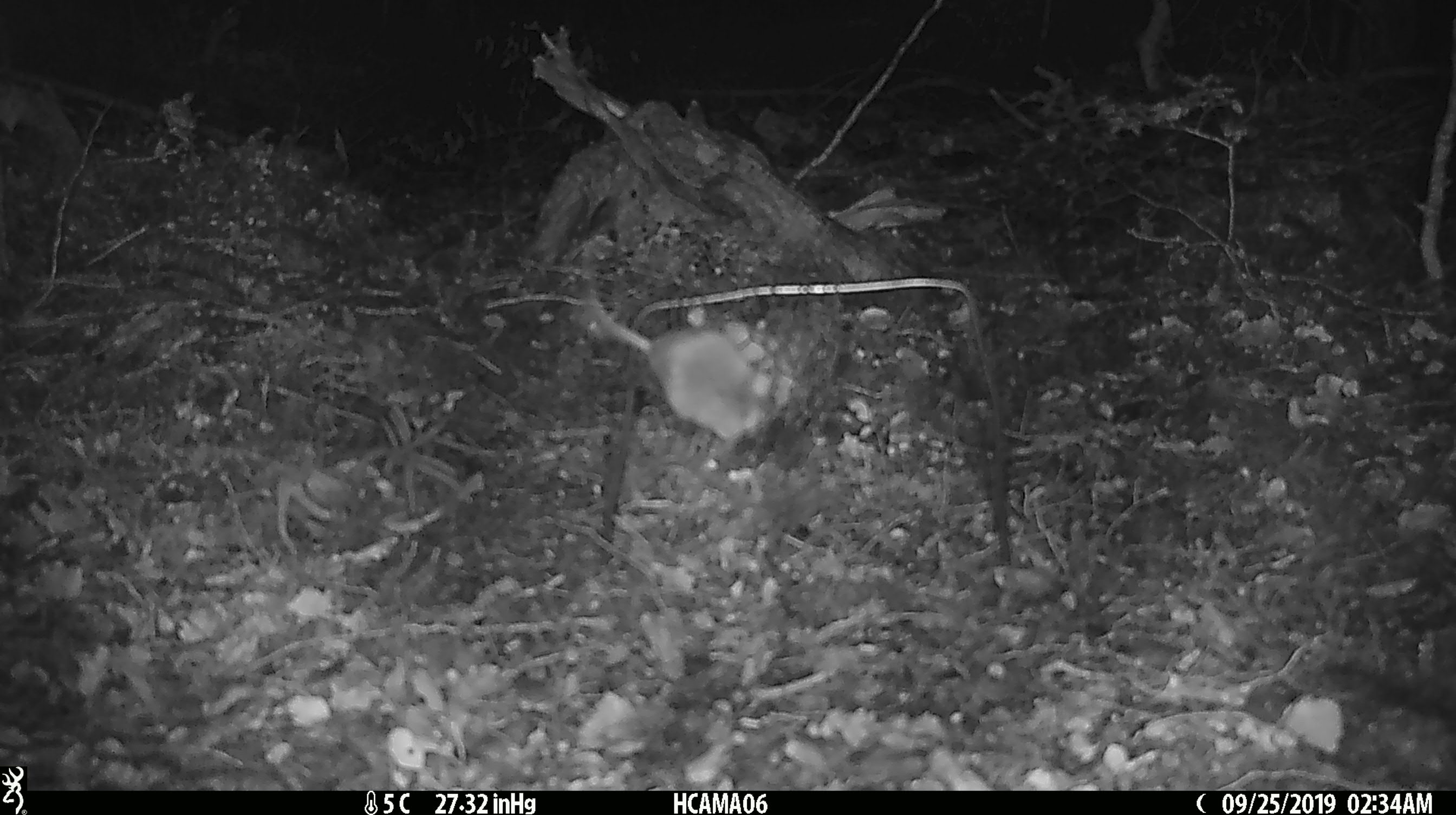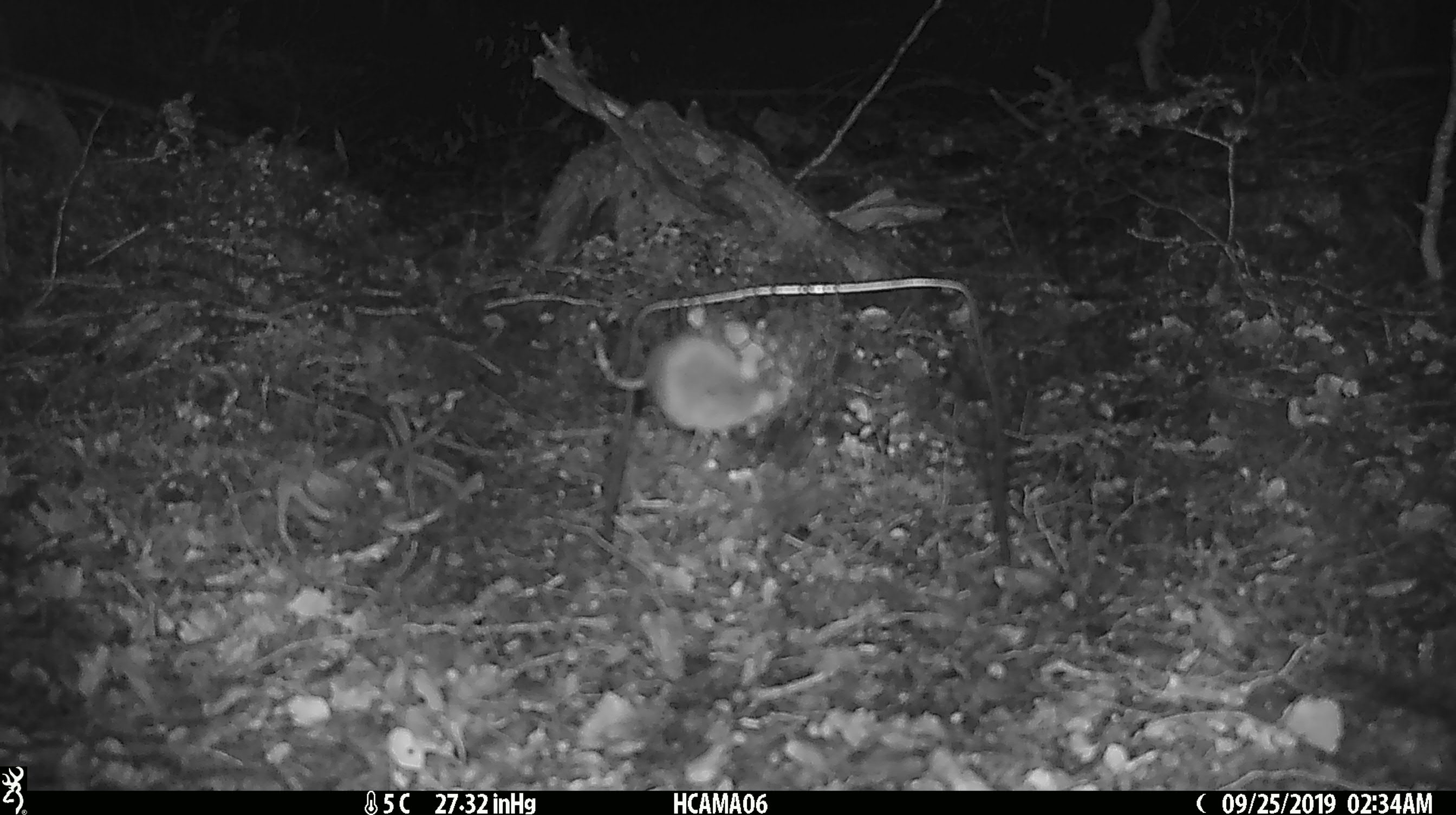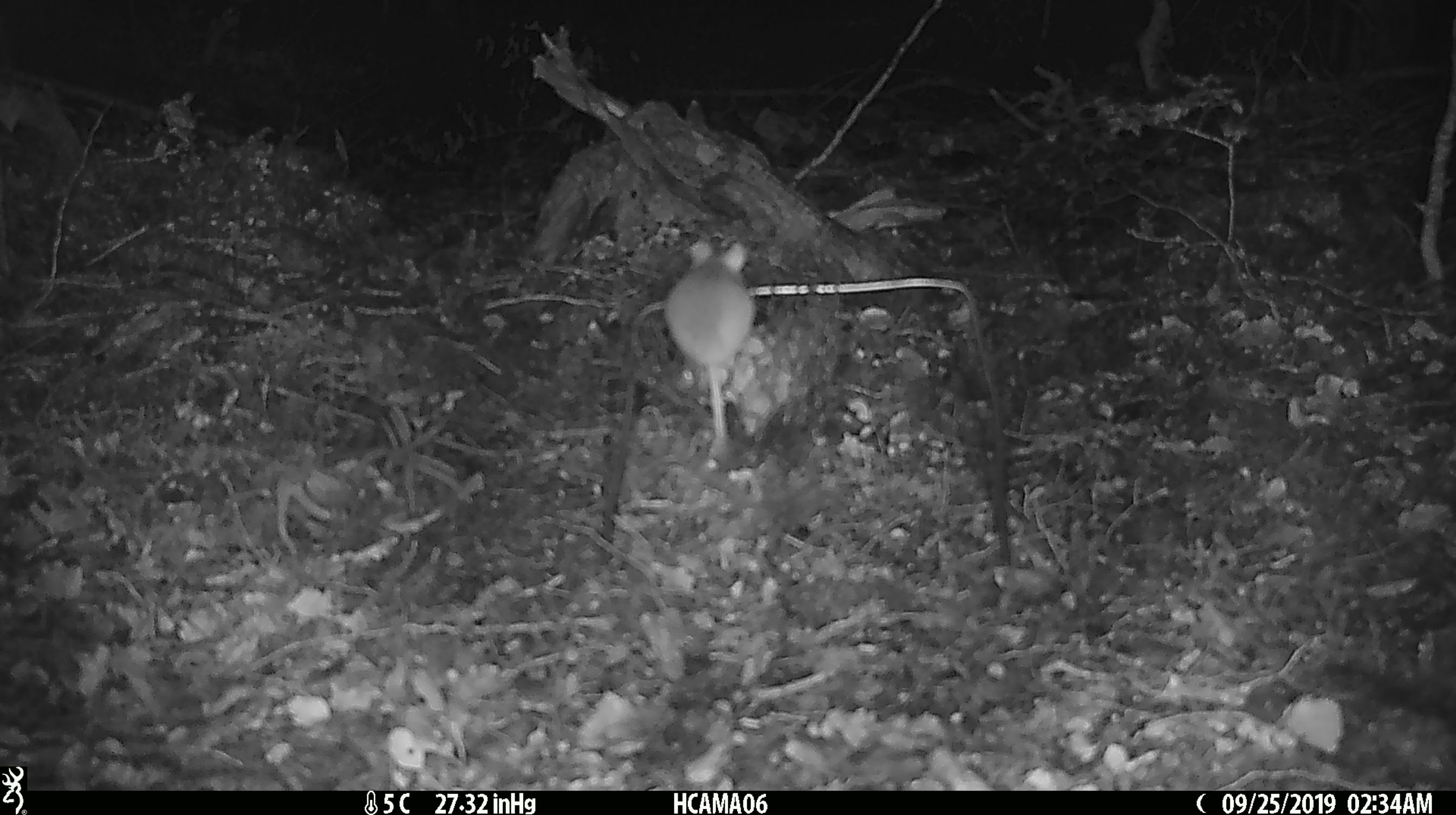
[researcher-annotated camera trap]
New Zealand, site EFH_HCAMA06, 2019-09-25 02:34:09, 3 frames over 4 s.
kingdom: Animalia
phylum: Chordata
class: Mammalia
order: Rodentia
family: Muridae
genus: Mus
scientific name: Mus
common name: mouse